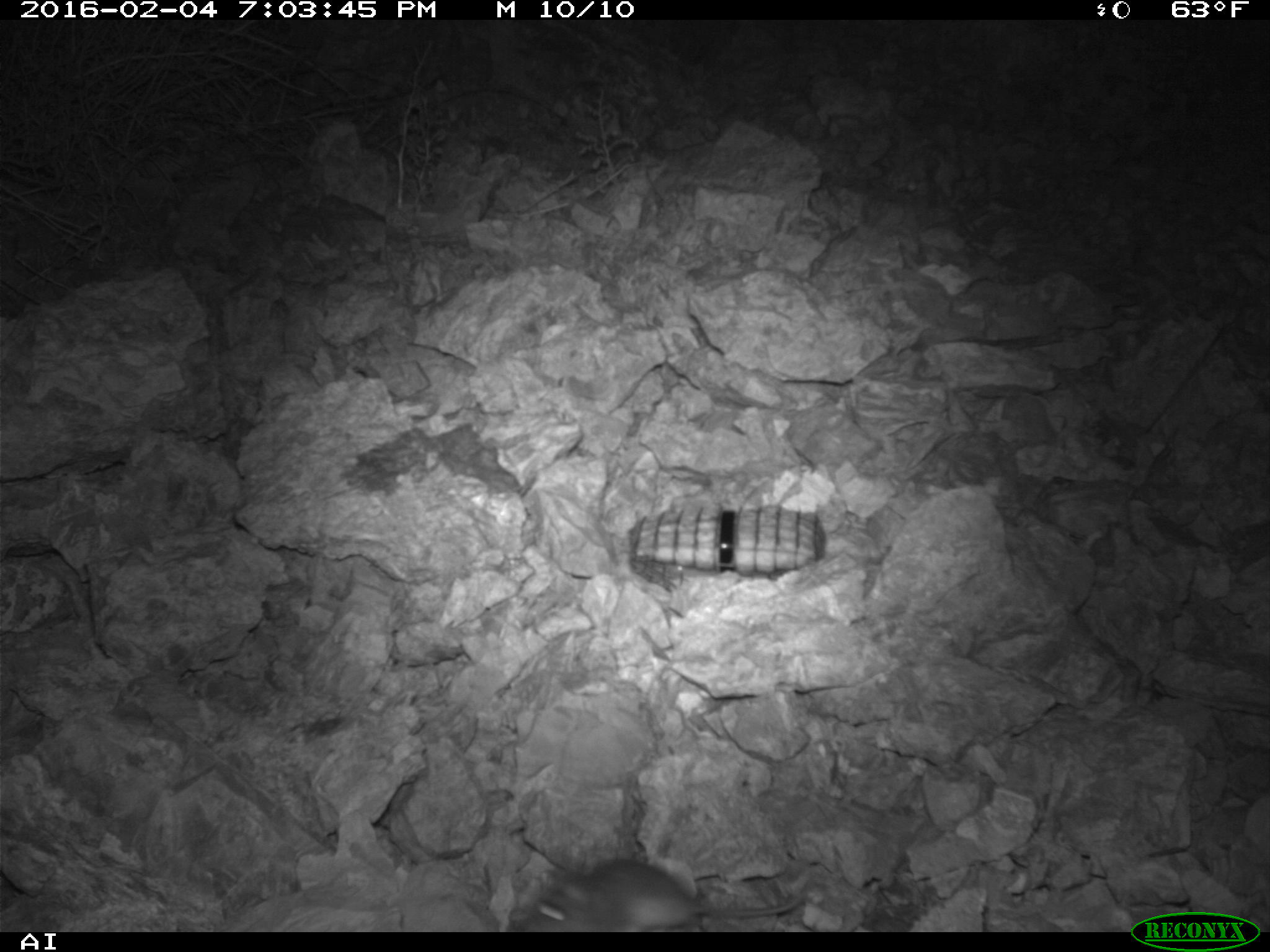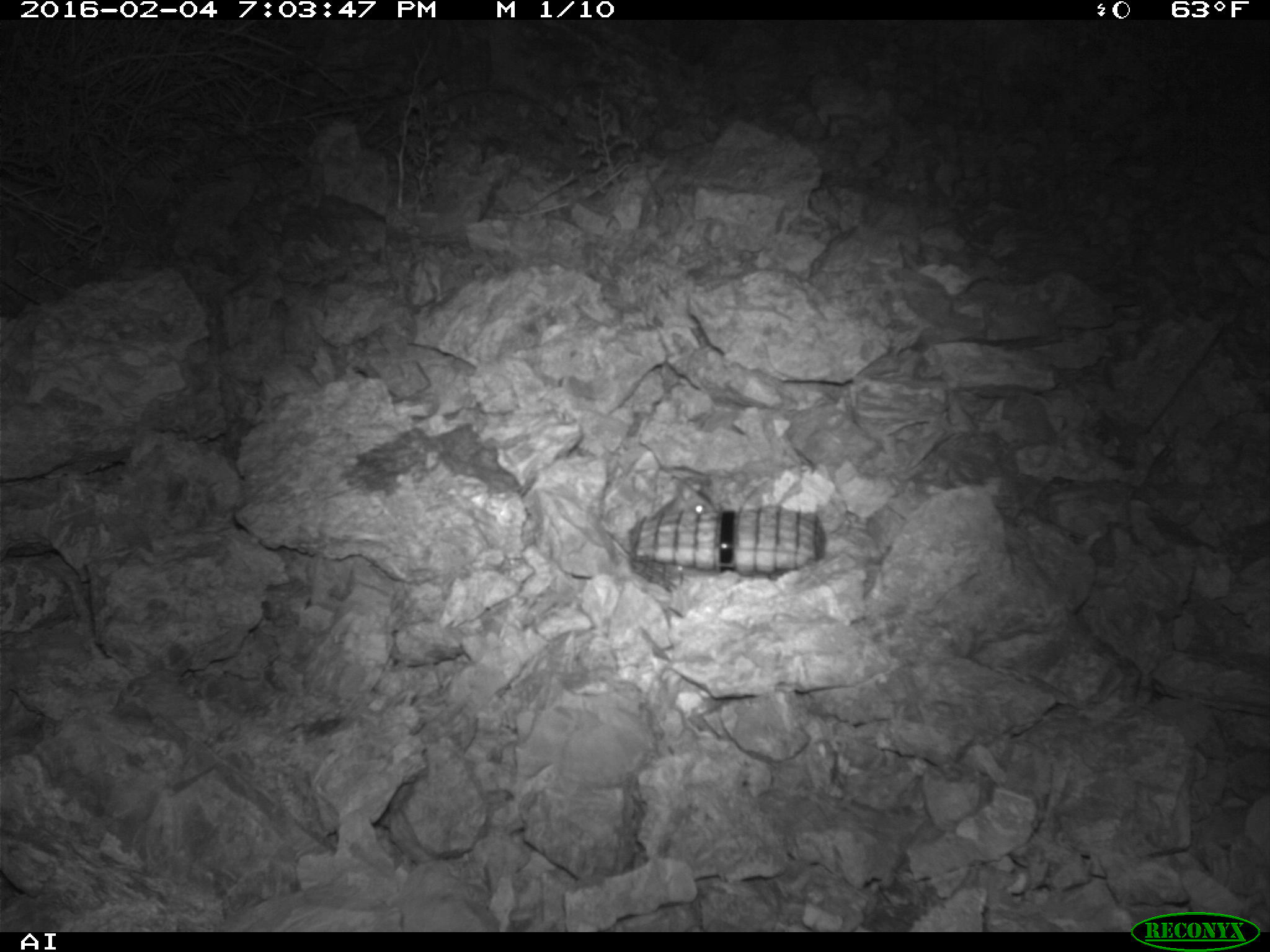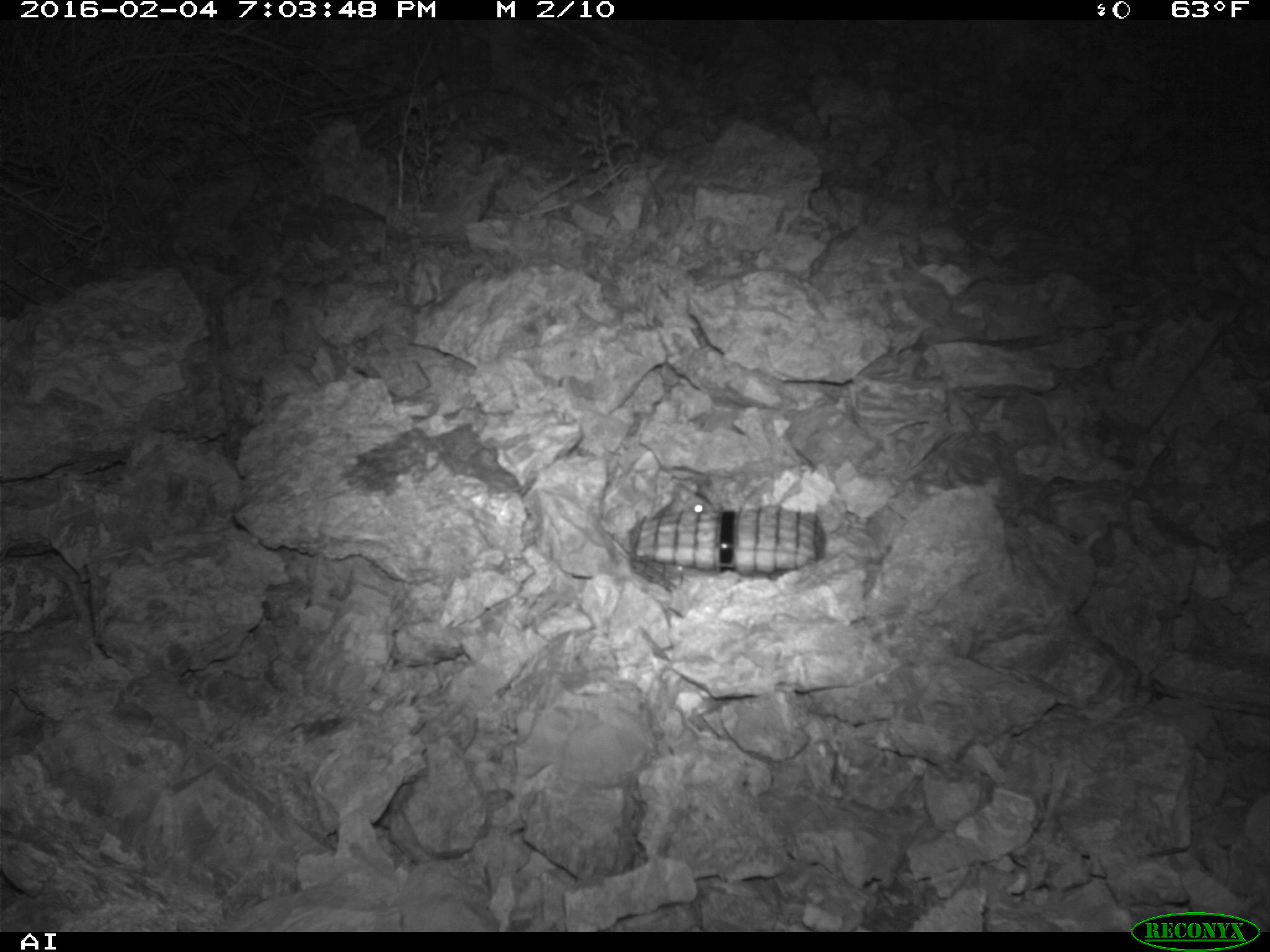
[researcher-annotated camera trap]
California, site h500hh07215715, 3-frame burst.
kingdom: Animalia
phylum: Chordata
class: Mammalia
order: Rodentia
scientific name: Rodentia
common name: rodent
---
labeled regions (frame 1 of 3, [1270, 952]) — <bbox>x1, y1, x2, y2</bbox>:
rodent: <bbox>525, 859, 800, 932</bbox>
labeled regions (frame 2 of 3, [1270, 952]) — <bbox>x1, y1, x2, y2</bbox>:
rodent: <bbox>633, 475, 714, 516</bbox>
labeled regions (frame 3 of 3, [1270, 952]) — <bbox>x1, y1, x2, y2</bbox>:
rodent: <bbox>652, 483, 716, 519</bbox>